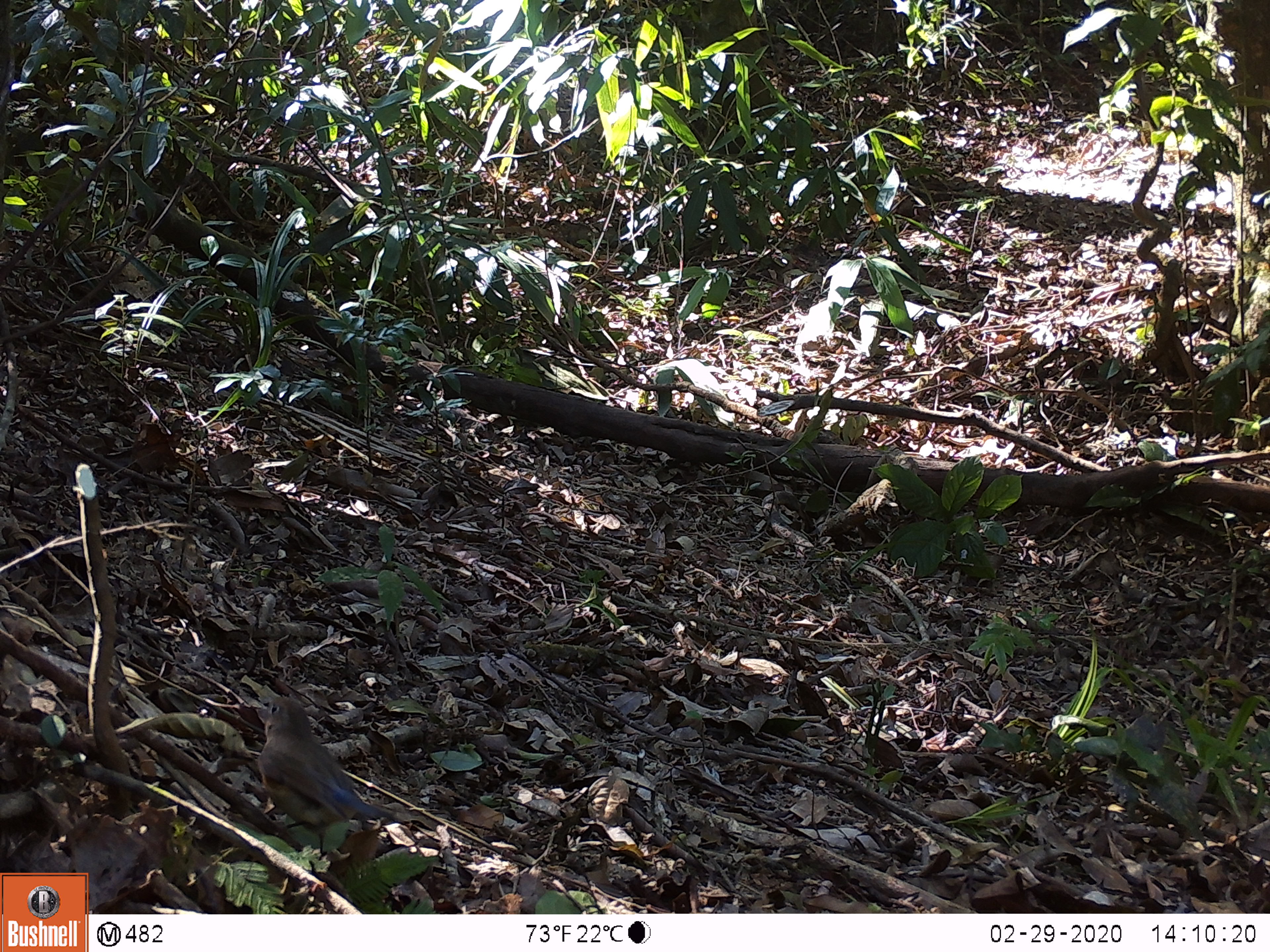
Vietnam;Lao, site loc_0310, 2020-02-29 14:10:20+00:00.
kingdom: Animalia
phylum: Chordata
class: Aves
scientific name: Aves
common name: bird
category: unidentified bird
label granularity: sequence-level